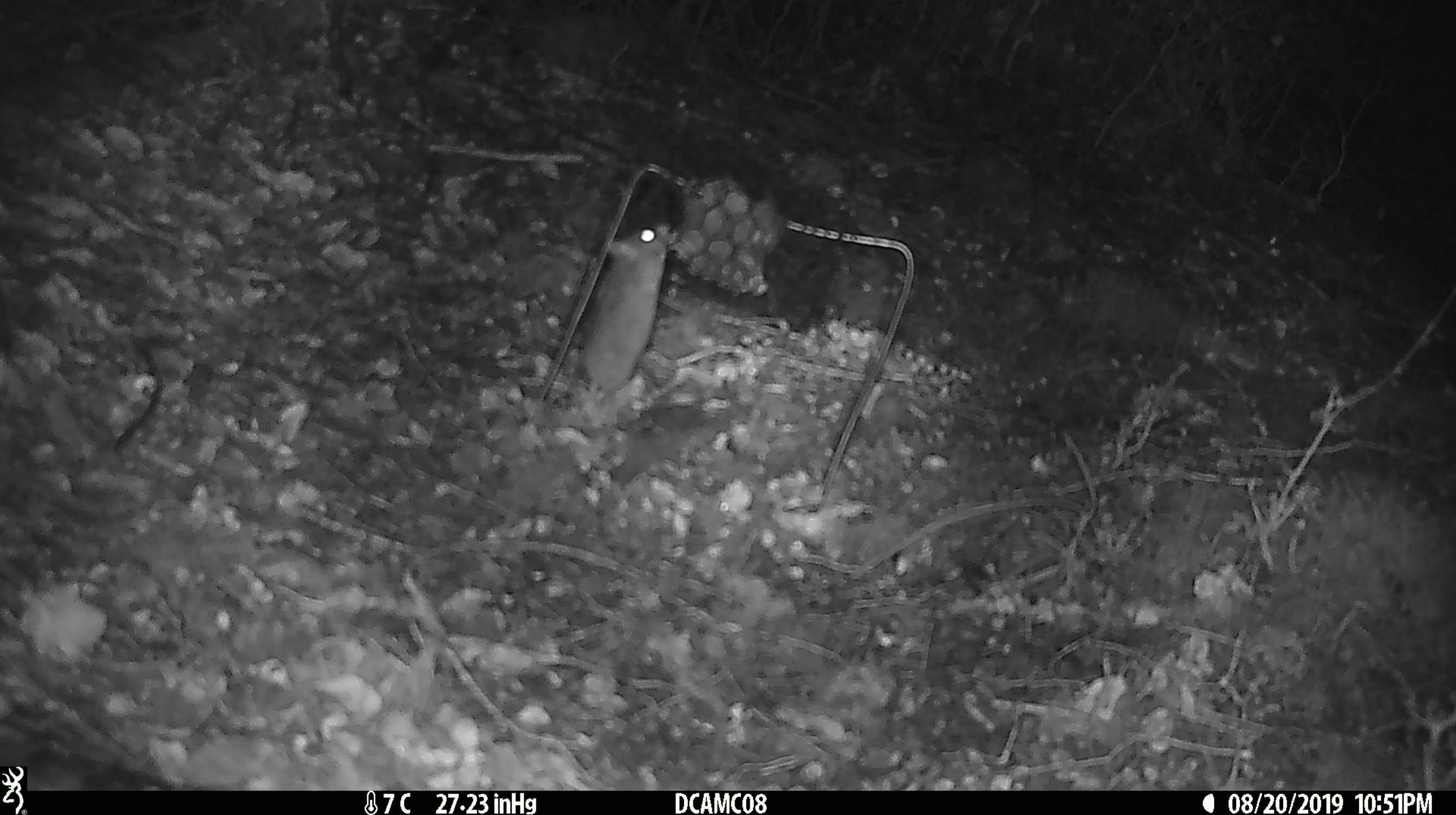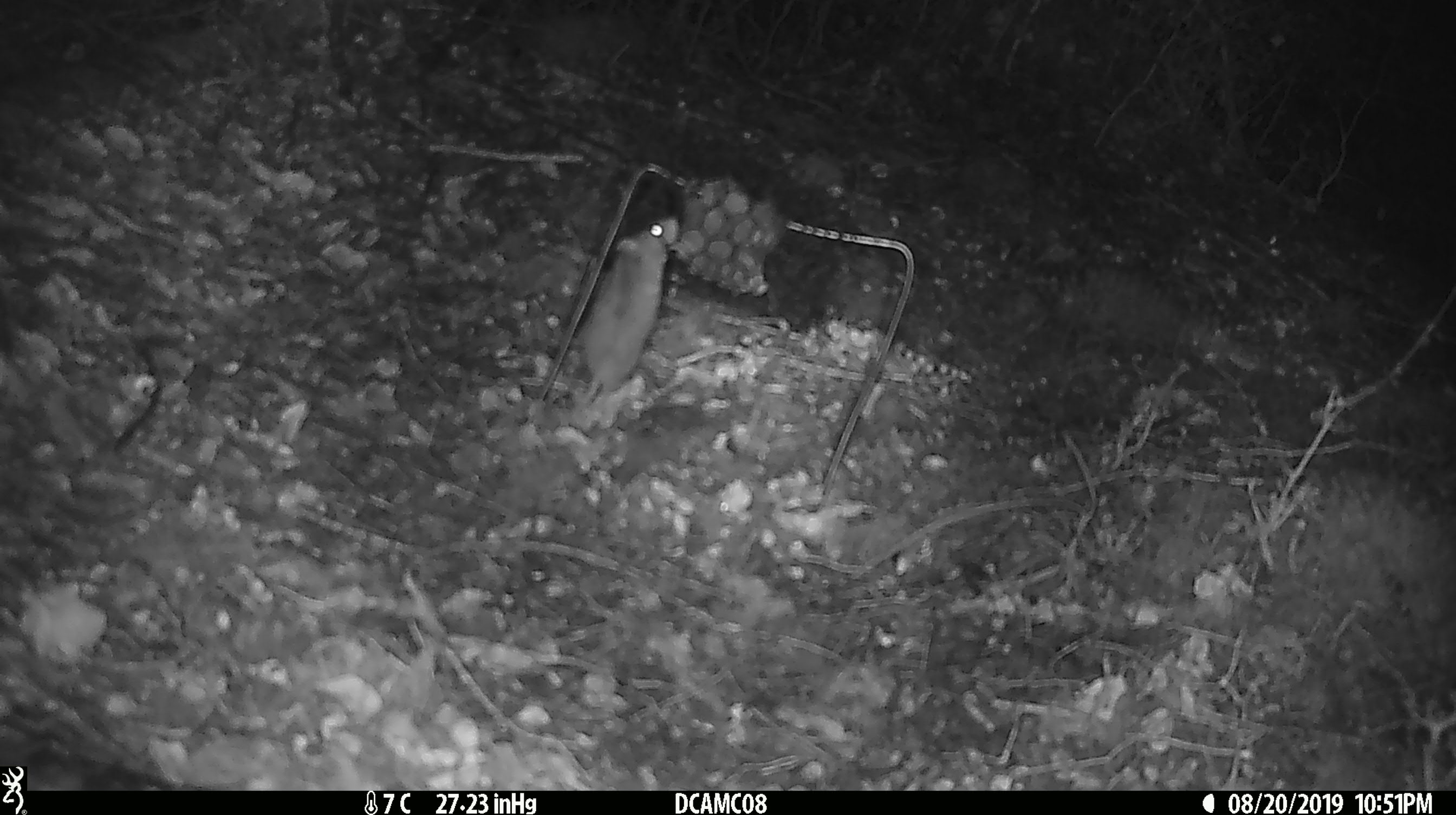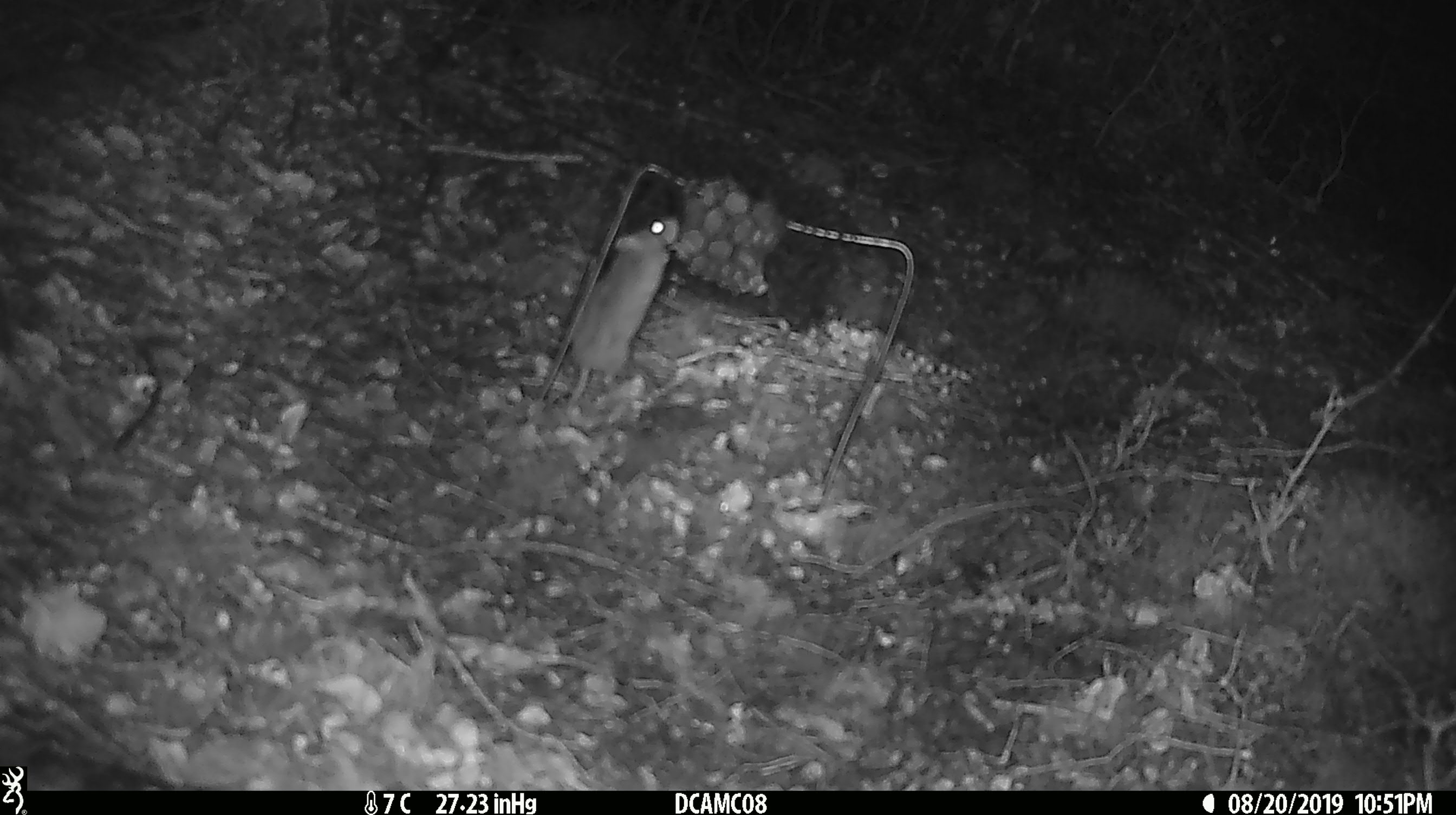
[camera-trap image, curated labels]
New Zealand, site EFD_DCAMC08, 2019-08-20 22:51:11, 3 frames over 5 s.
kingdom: Animalia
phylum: Chordata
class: Mammalia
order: Rodentia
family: Muridae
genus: Mus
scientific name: Mus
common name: mouse